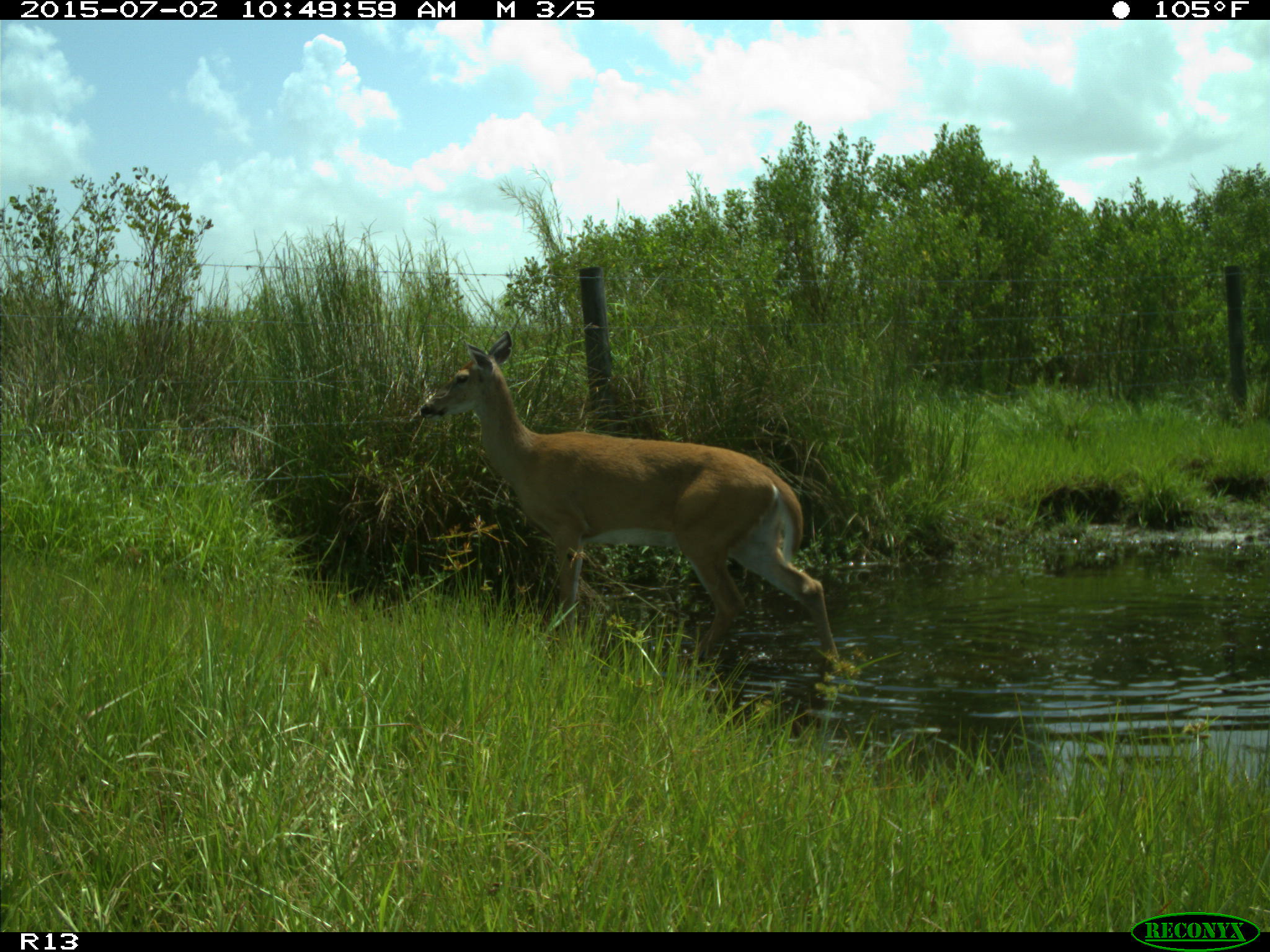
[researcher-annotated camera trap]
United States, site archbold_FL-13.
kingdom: Animalia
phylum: Chordata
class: Mammalia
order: Artiodactyla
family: Cervidae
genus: Odocoileus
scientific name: Odocoileus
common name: deer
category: unidentified deer